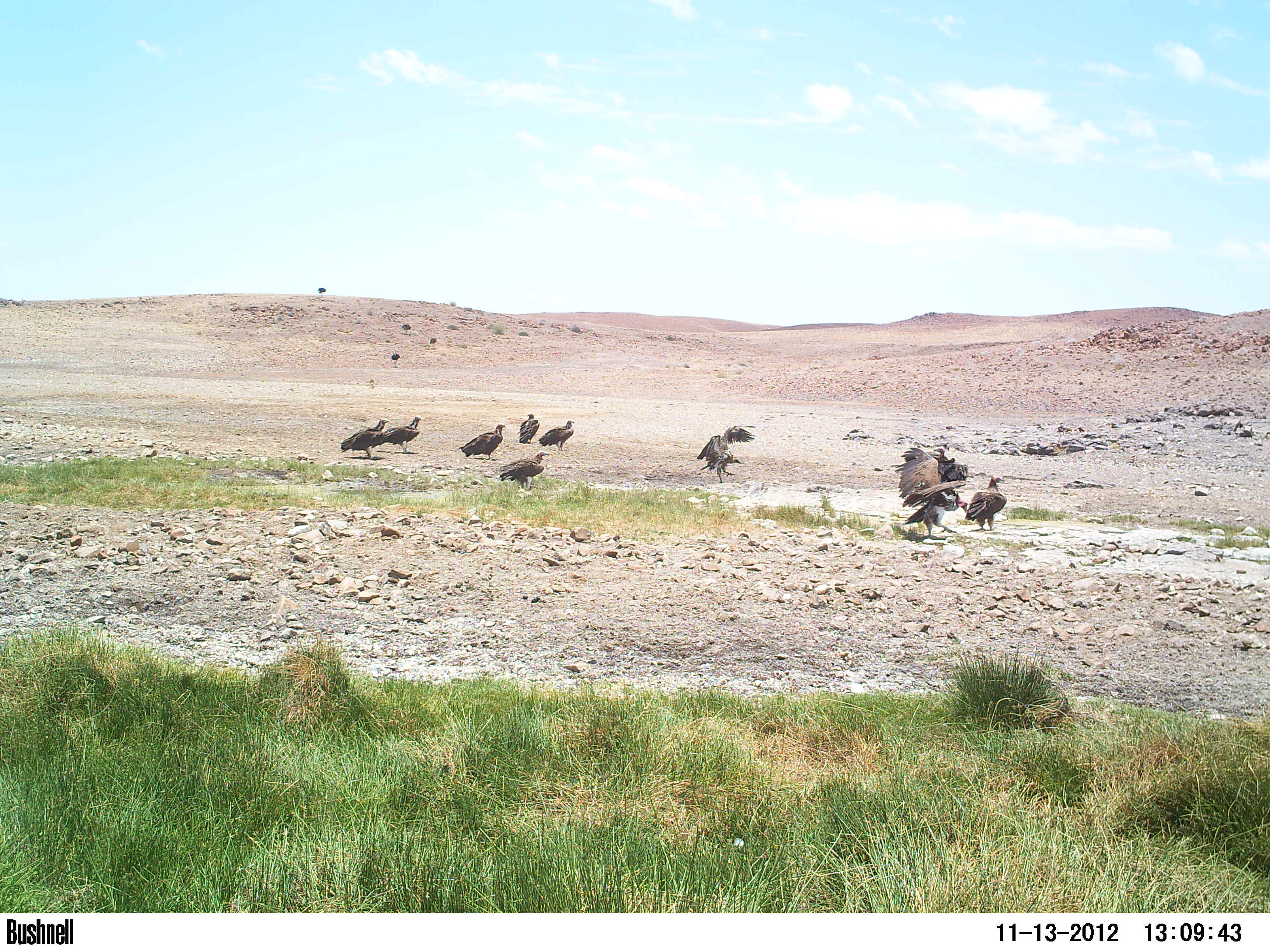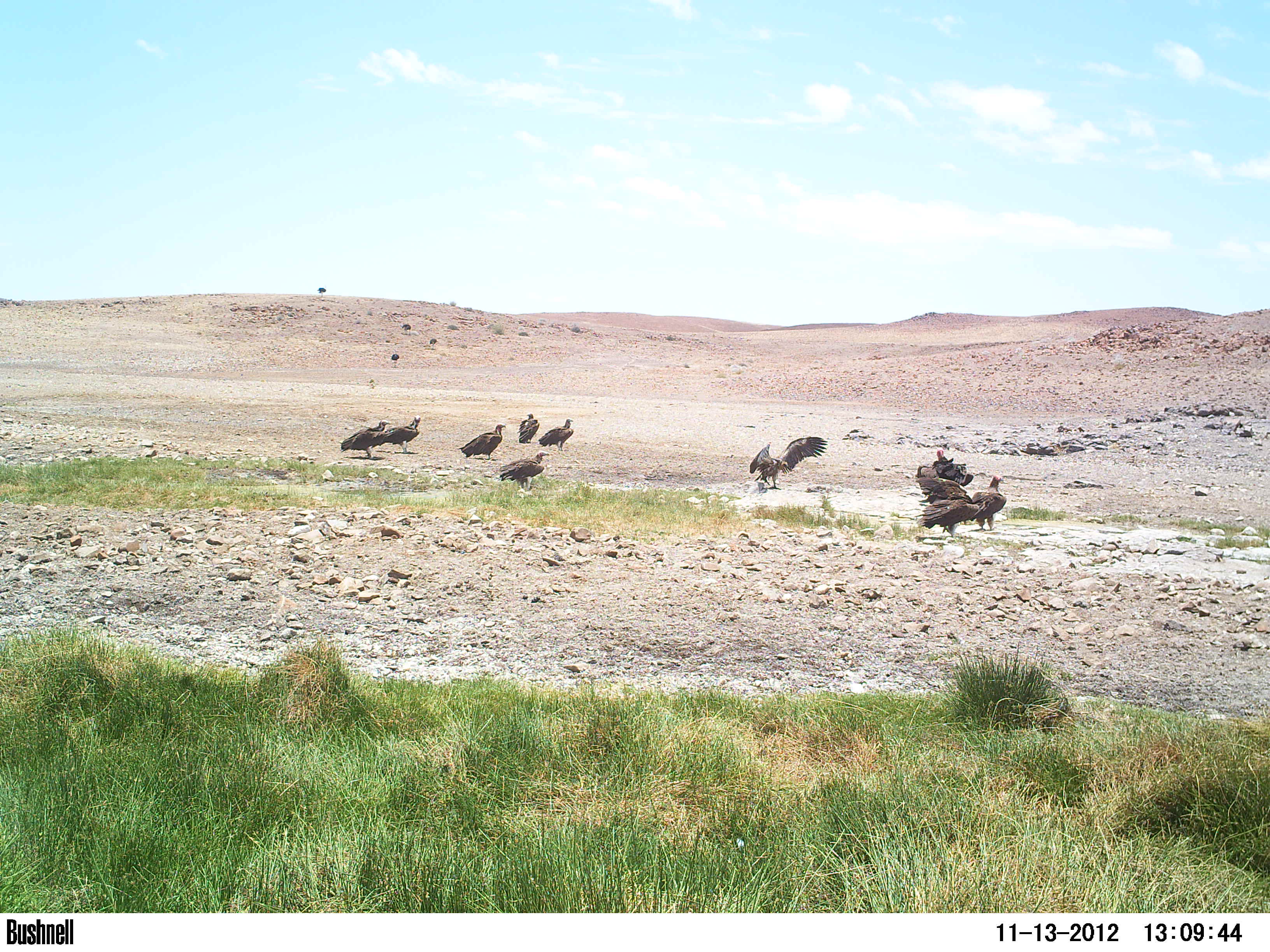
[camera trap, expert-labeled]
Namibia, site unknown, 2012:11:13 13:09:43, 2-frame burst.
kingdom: Animalia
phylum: Chordata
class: Aves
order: Accipitriformes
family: Accipitridae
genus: Torgos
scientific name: Torgos tracheliotos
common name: lappet-faced vulture